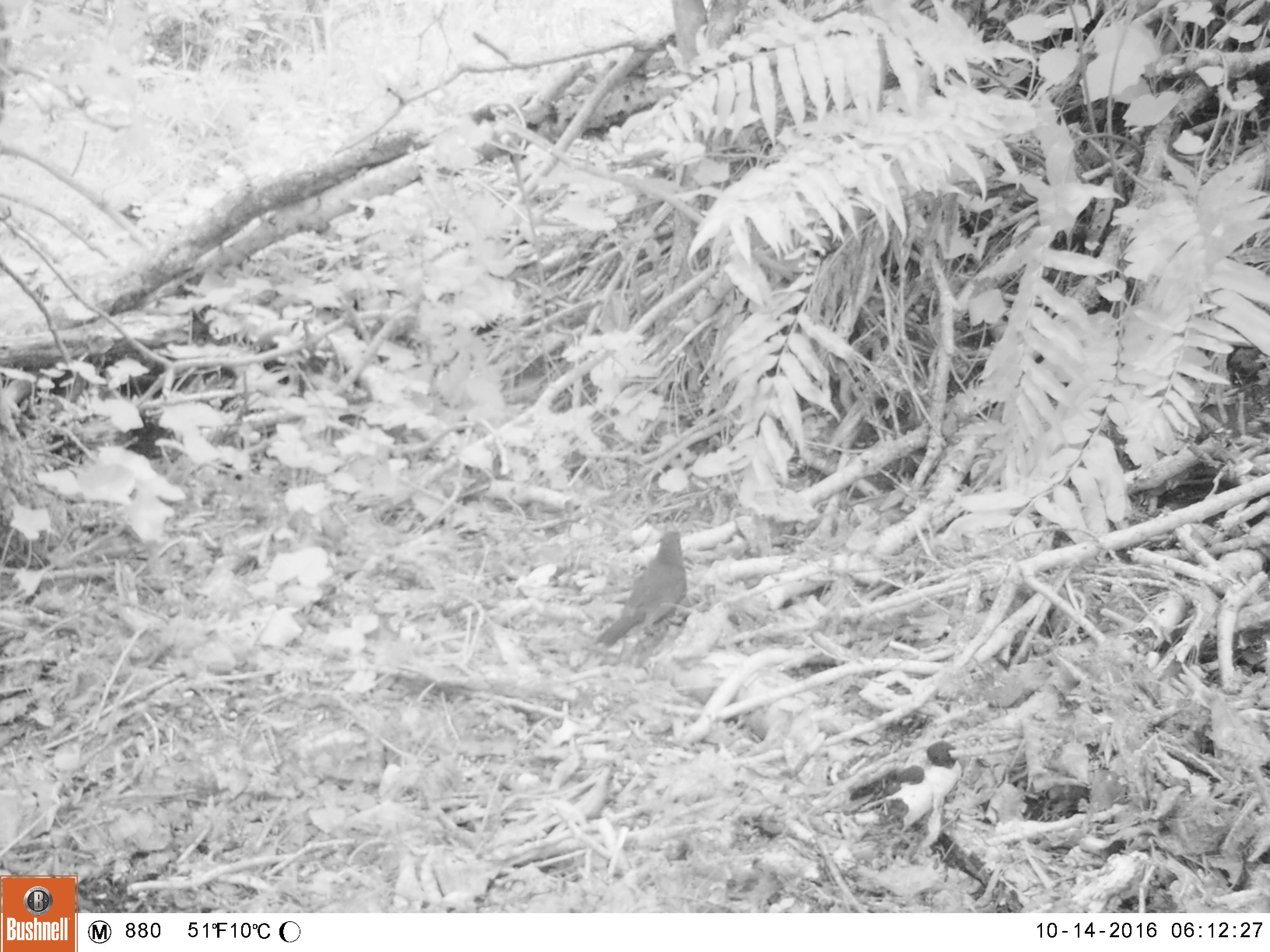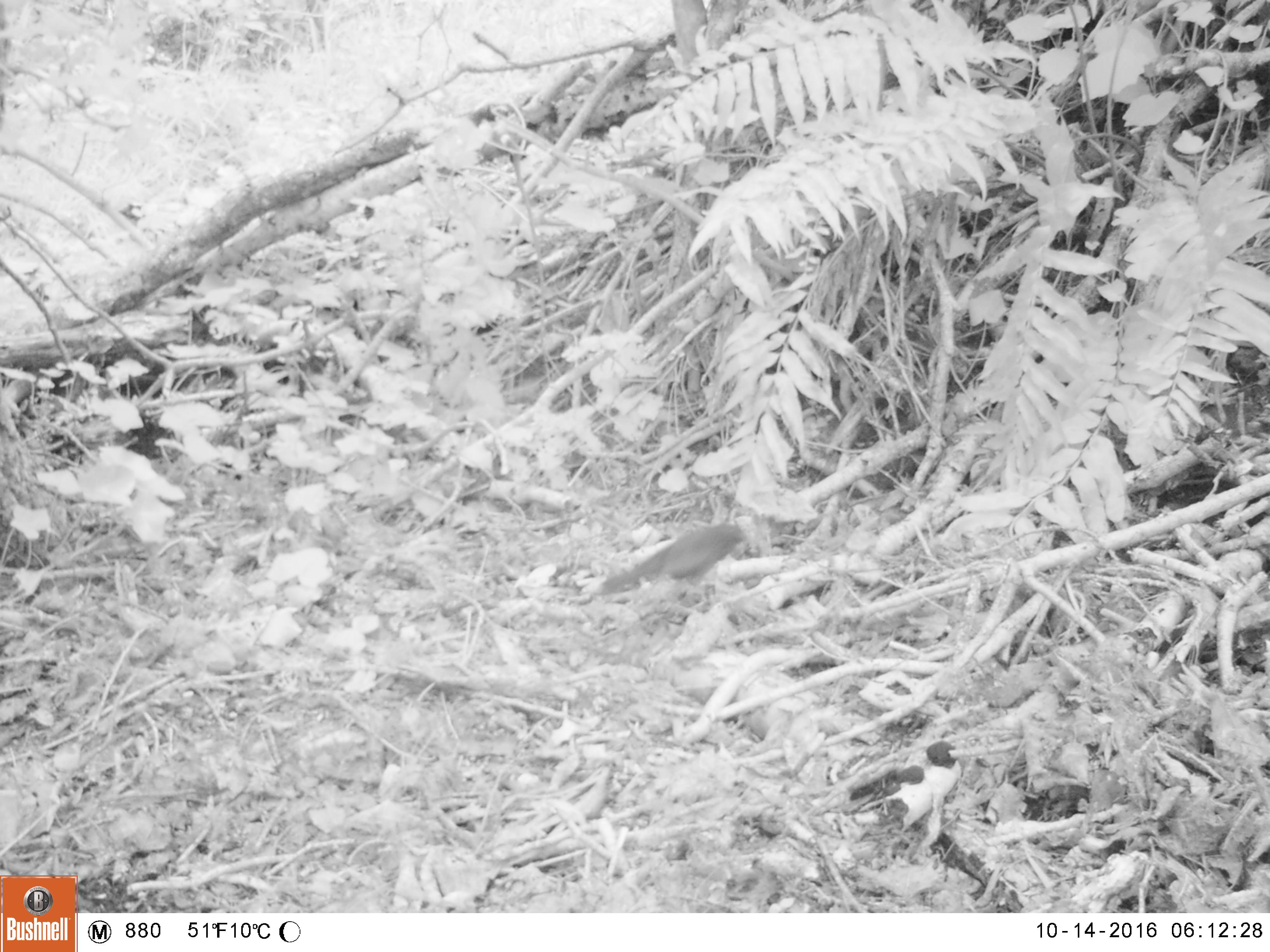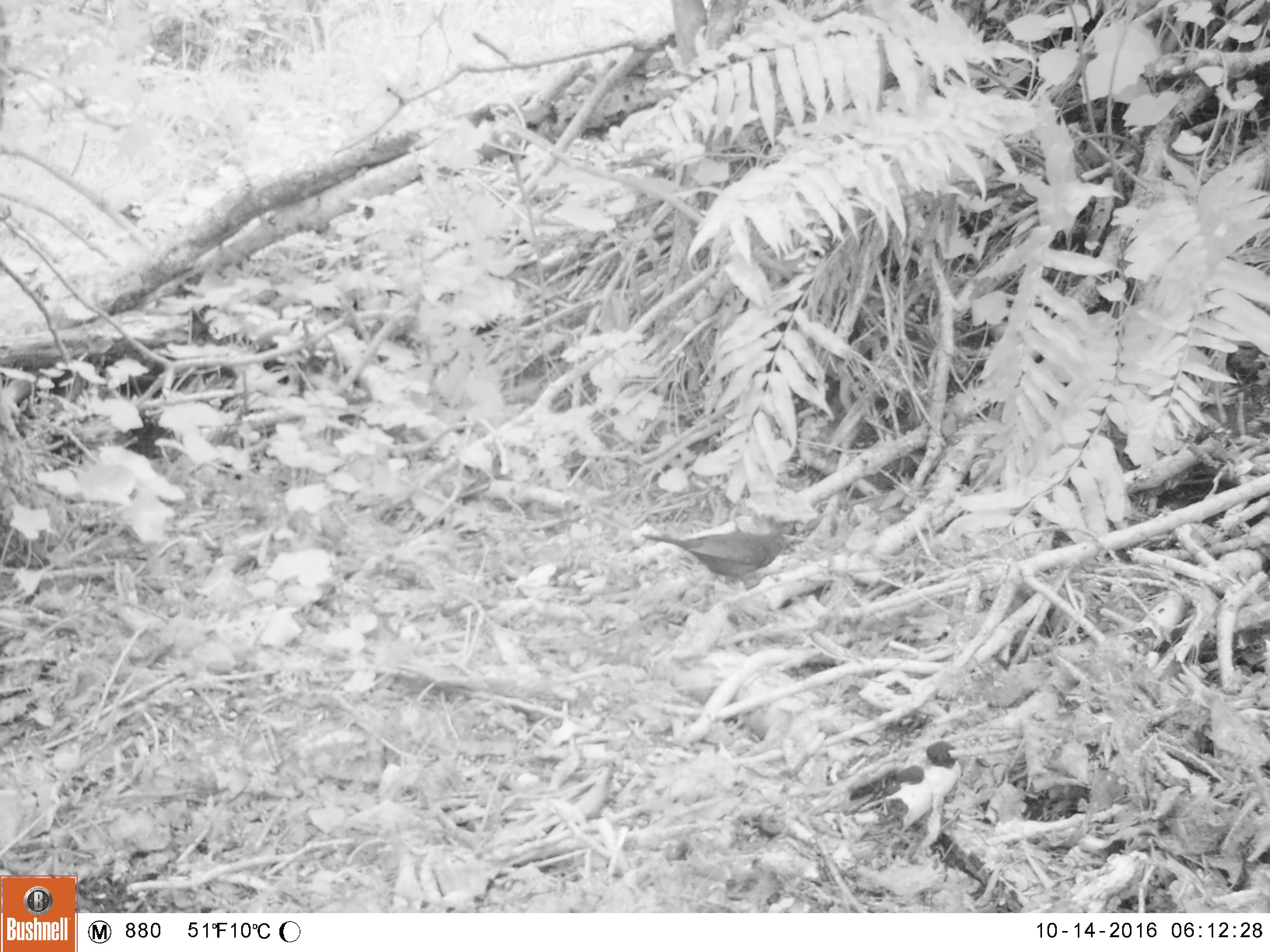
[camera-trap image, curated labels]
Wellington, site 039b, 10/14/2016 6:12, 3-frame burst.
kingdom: Animalia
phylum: Chordata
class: Aves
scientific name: Aves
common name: bird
Bird (Aves).